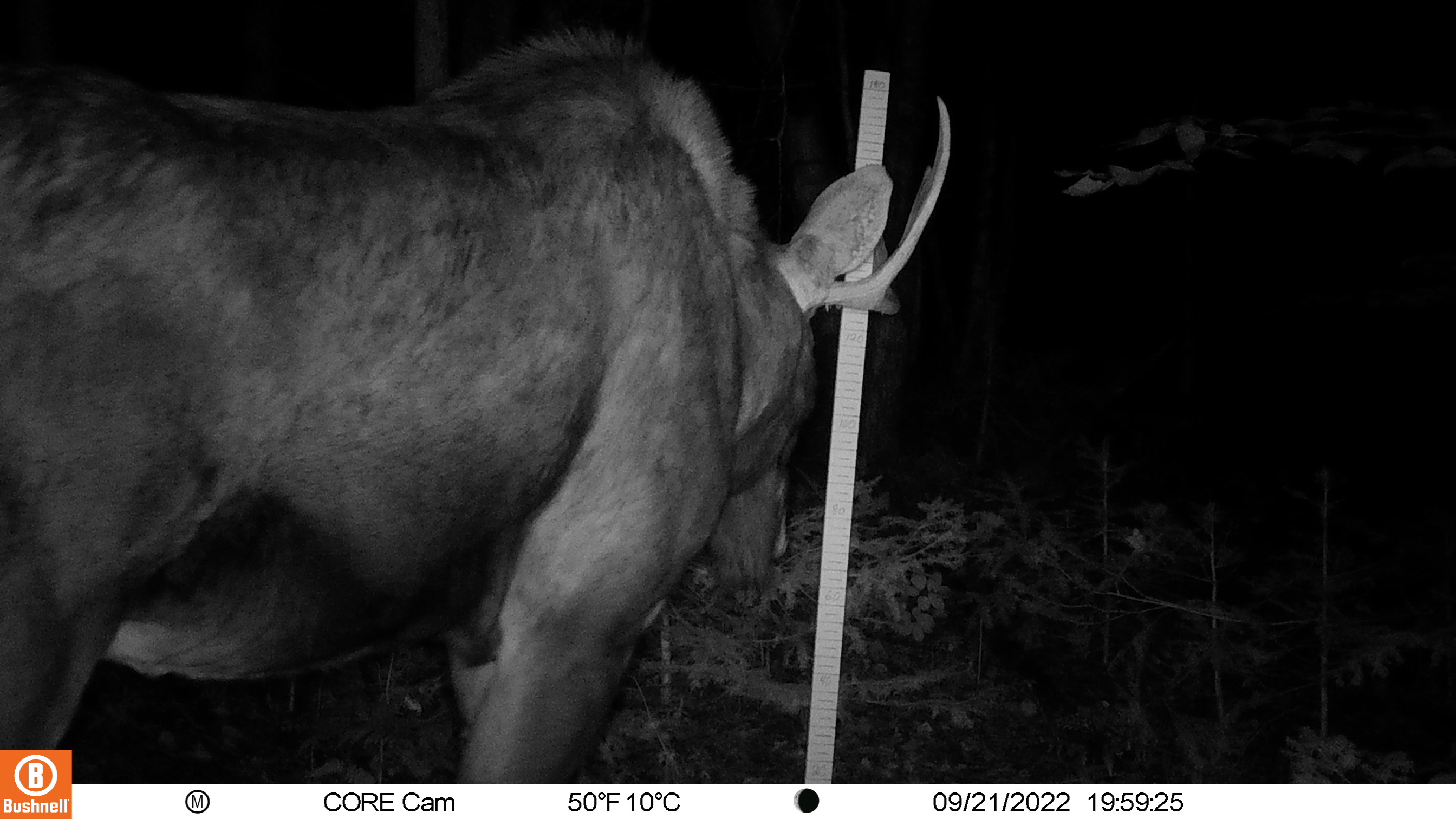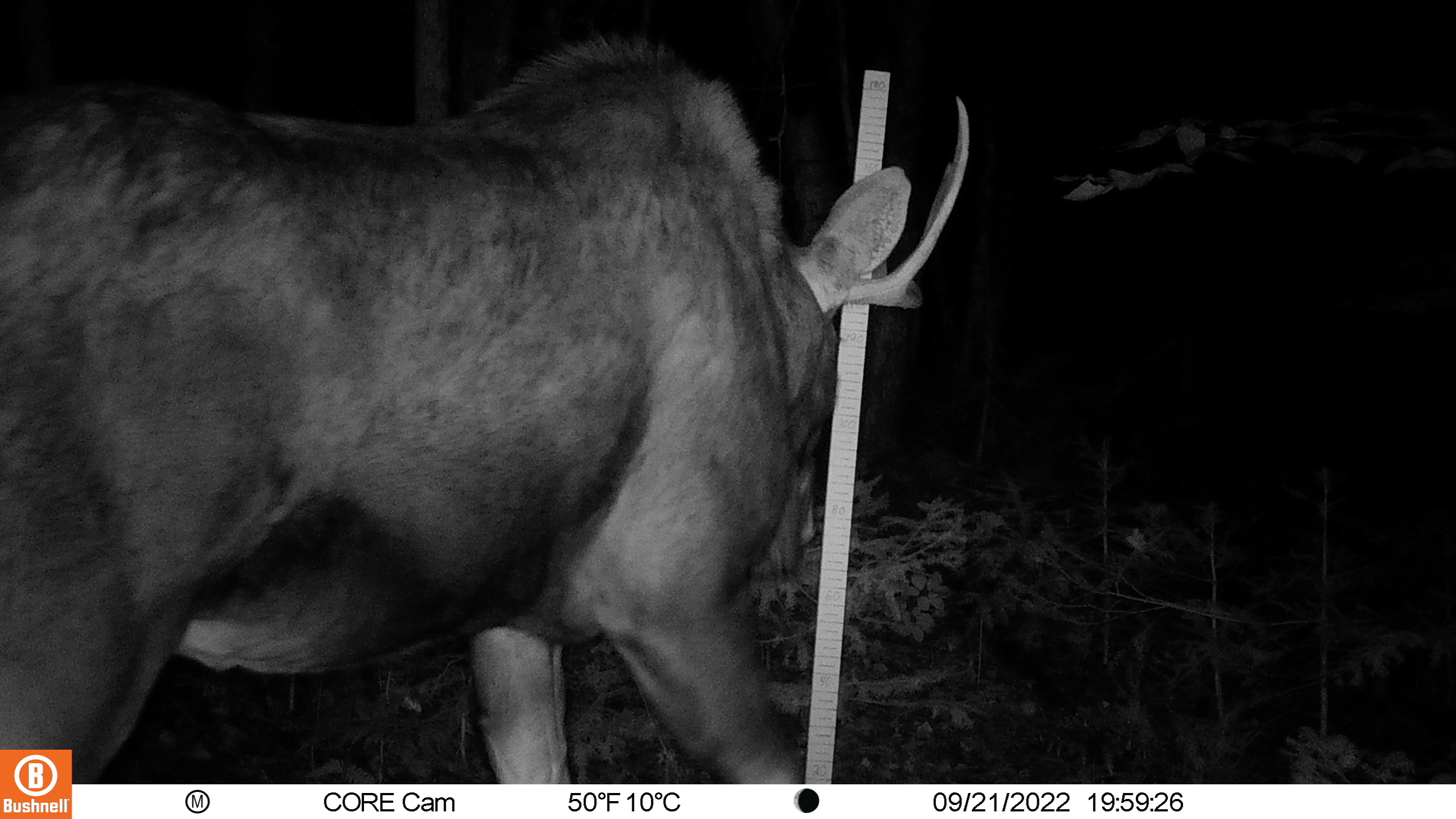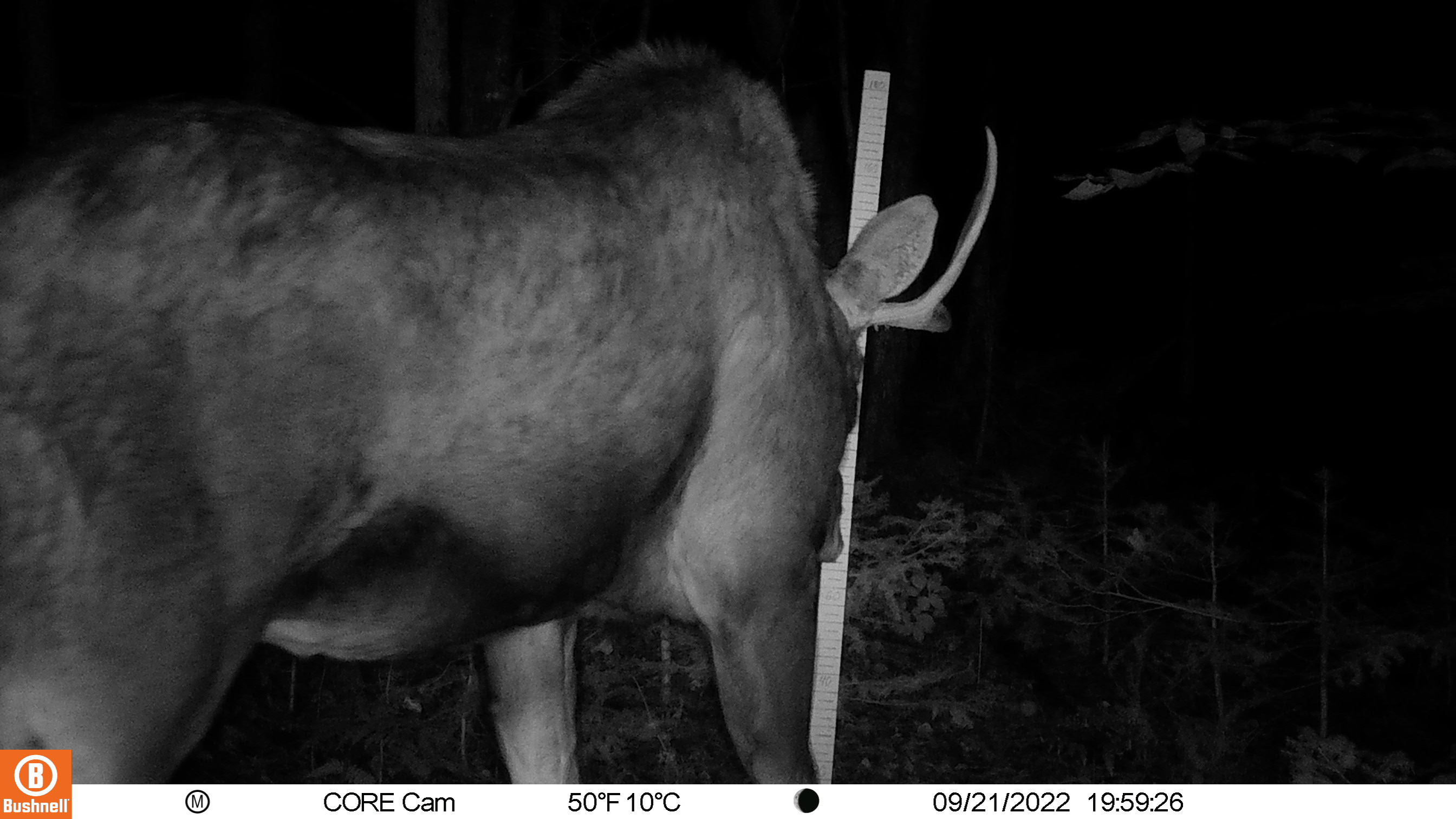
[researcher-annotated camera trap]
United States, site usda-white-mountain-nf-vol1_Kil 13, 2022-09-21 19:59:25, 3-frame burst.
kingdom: Animalia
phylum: Chordata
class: Mammalia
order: Artiodactyla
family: Cervidae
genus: Alces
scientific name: Alces alces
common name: moose